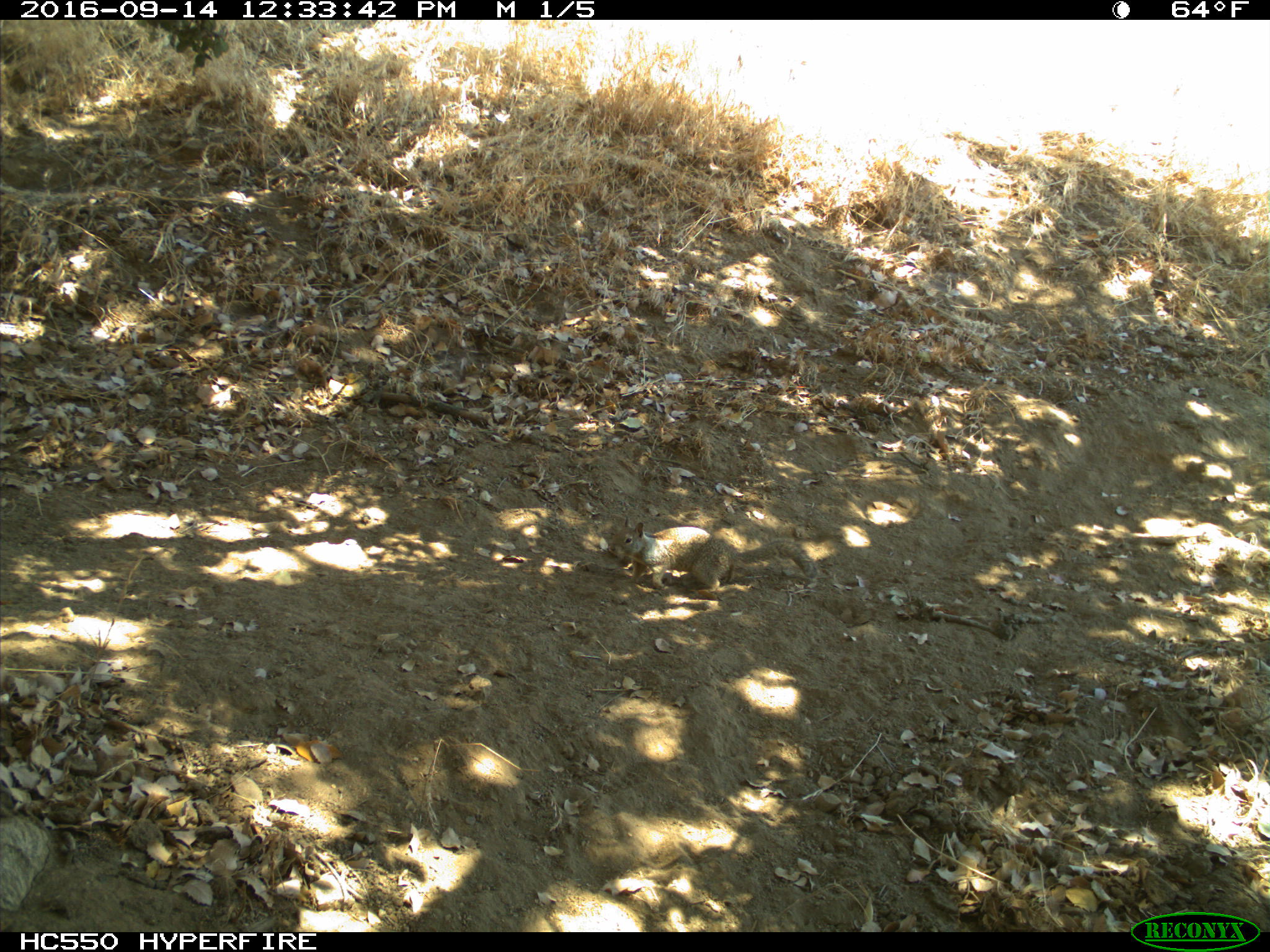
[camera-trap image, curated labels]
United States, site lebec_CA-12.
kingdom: Animalia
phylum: Chordata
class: Mammalia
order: Rodentia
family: Sciuridae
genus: Otospermophilus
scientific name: Otospermophilus beecheyi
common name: california ground squirrel